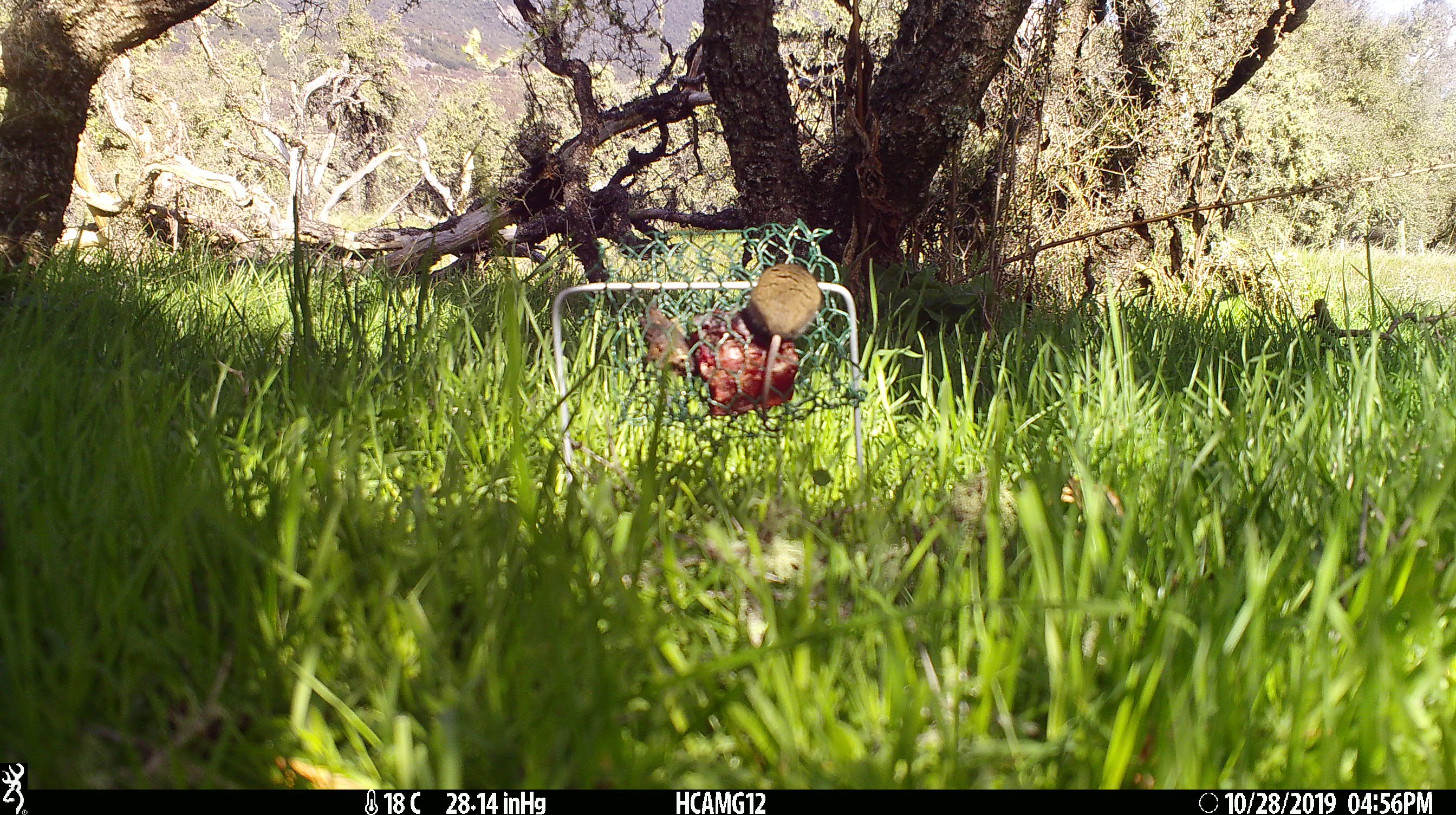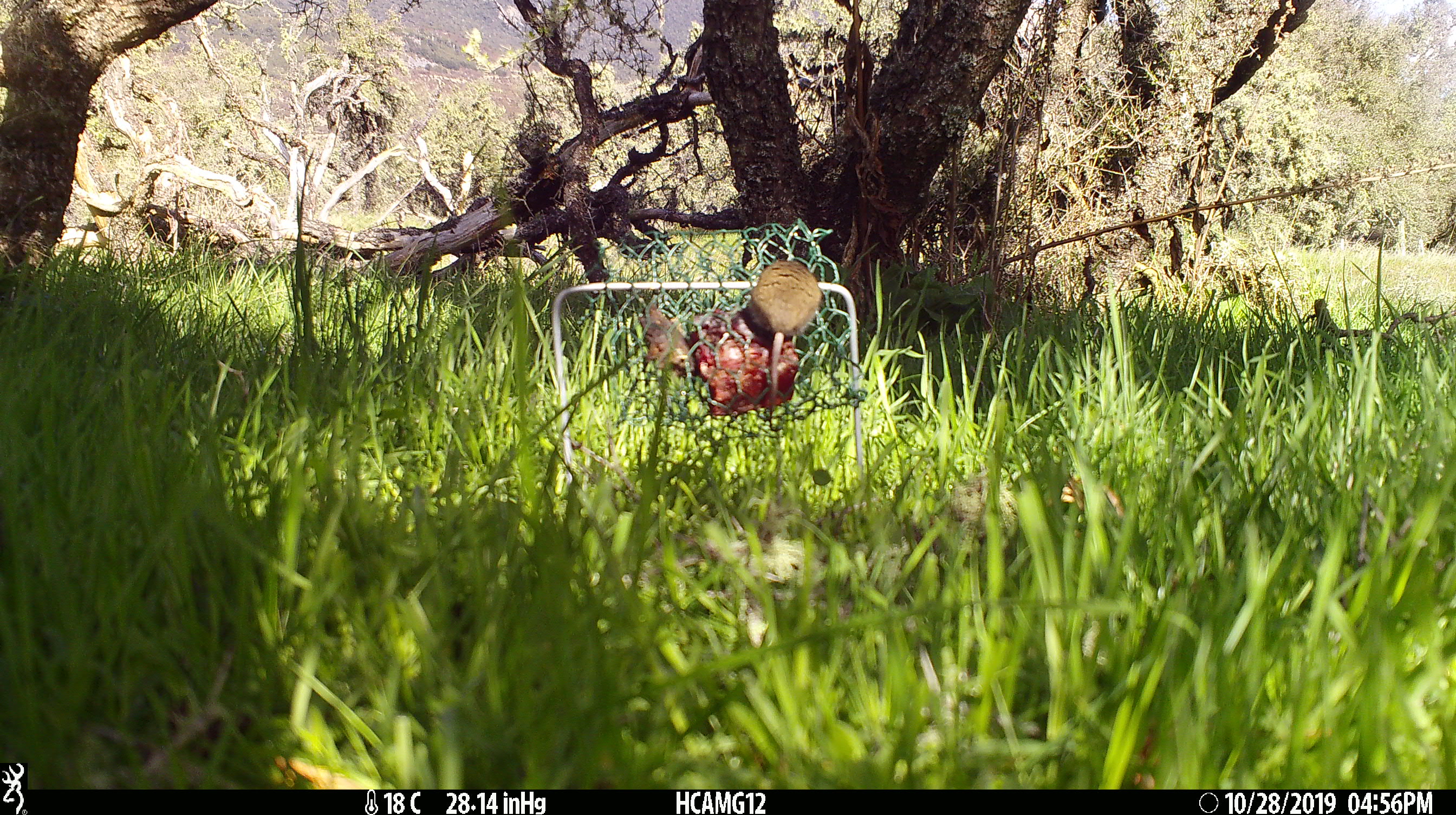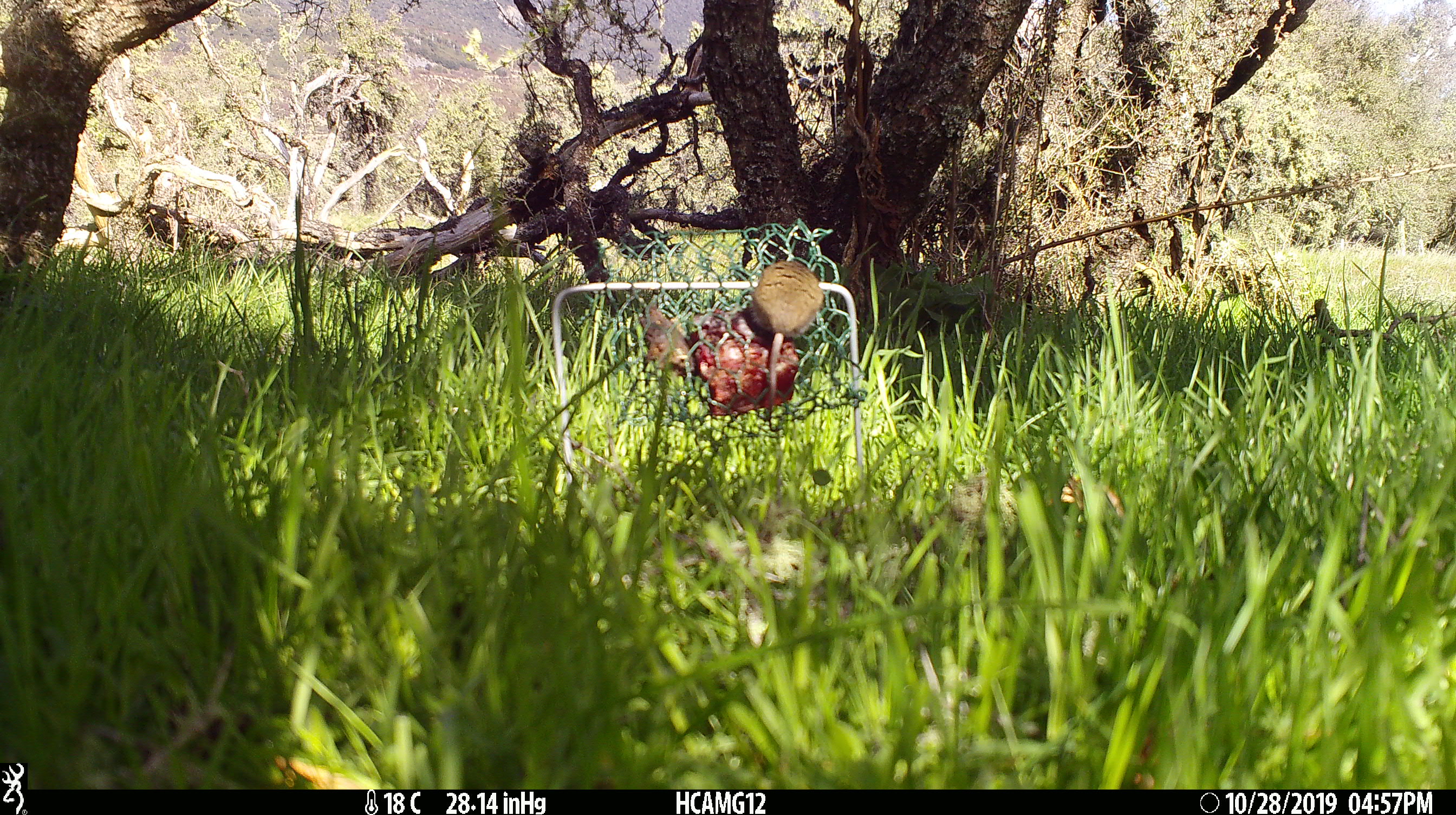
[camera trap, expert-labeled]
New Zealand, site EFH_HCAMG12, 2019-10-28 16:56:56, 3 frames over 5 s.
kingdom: Animalia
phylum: Chordata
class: Mammalia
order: Rodentia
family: Muridae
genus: Mus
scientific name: Mus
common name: mouse